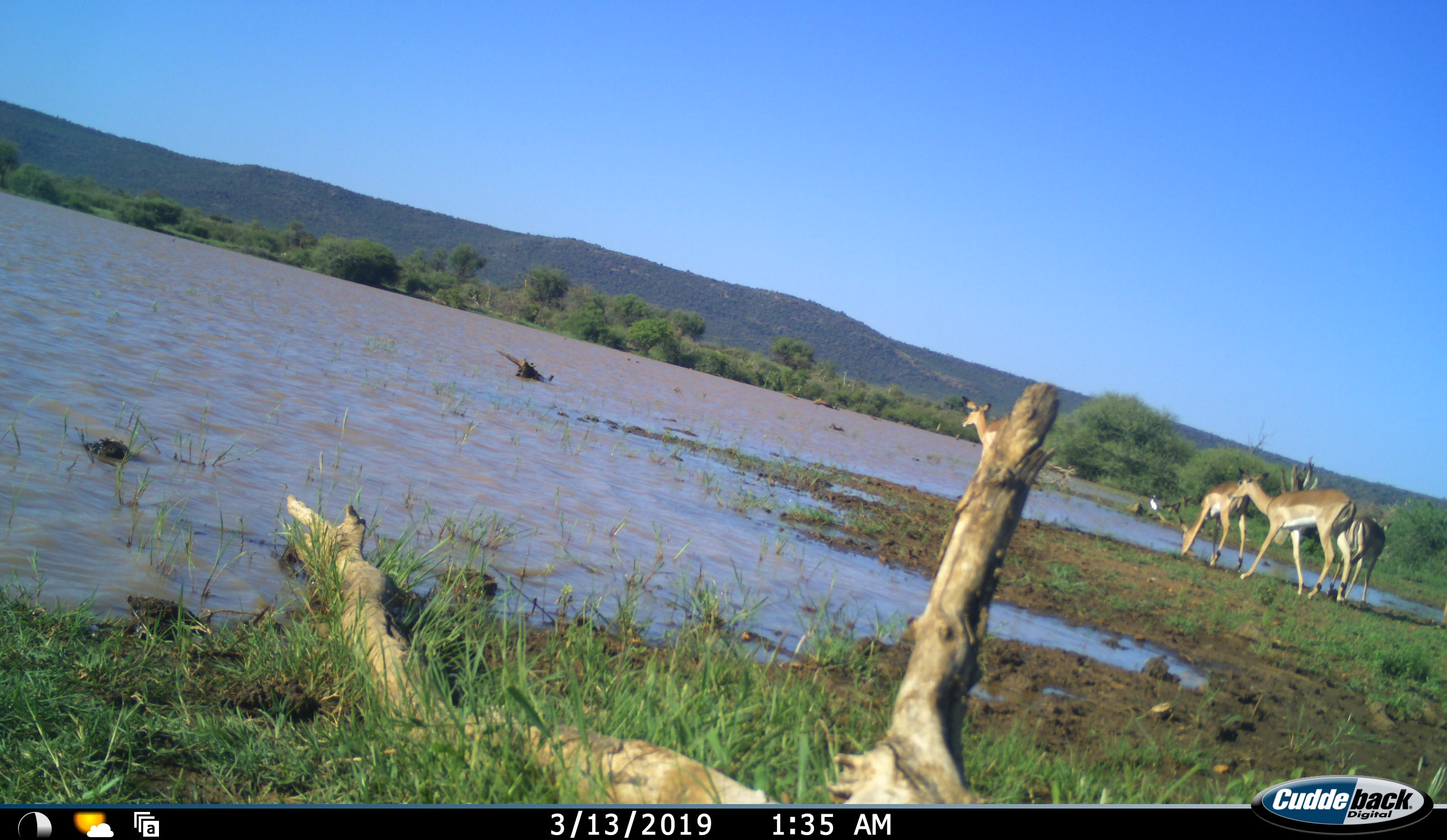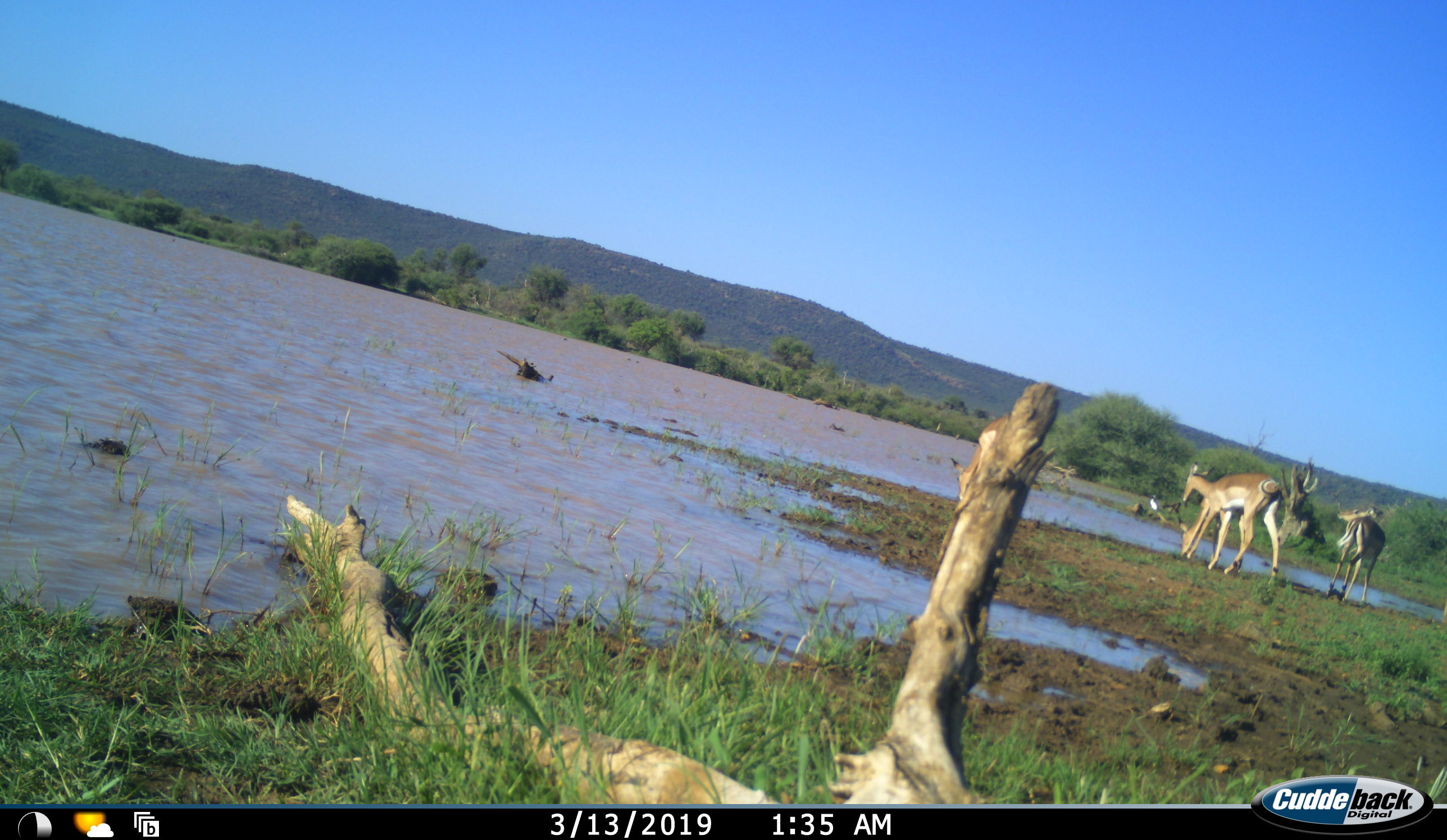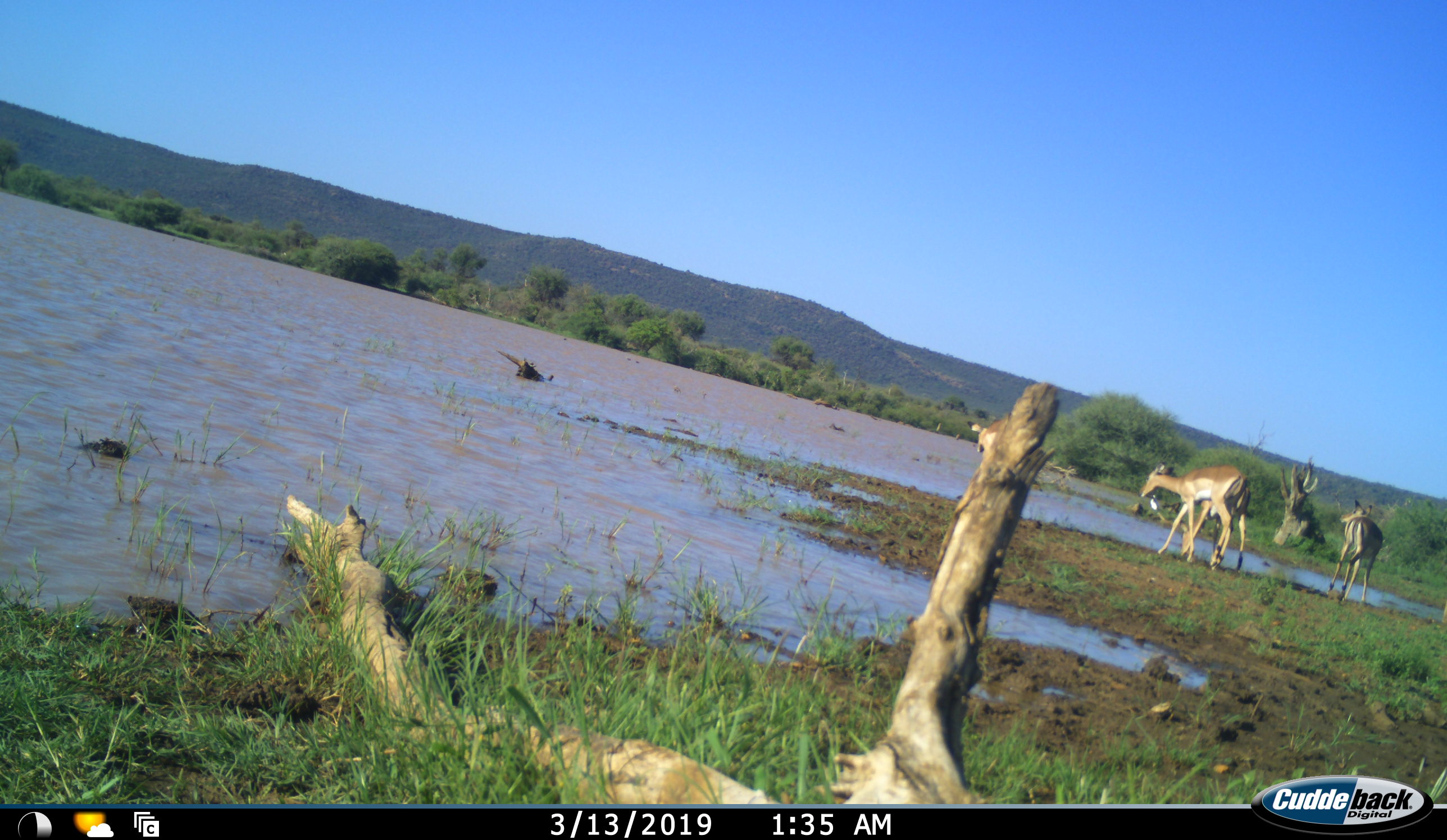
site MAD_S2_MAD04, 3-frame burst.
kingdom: Animalia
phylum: Chordata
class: Mammalia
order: Artiodactyla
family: Bovidae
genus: Aepyceros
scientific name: Aepyceros melampus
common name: impala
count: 4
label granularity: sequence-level